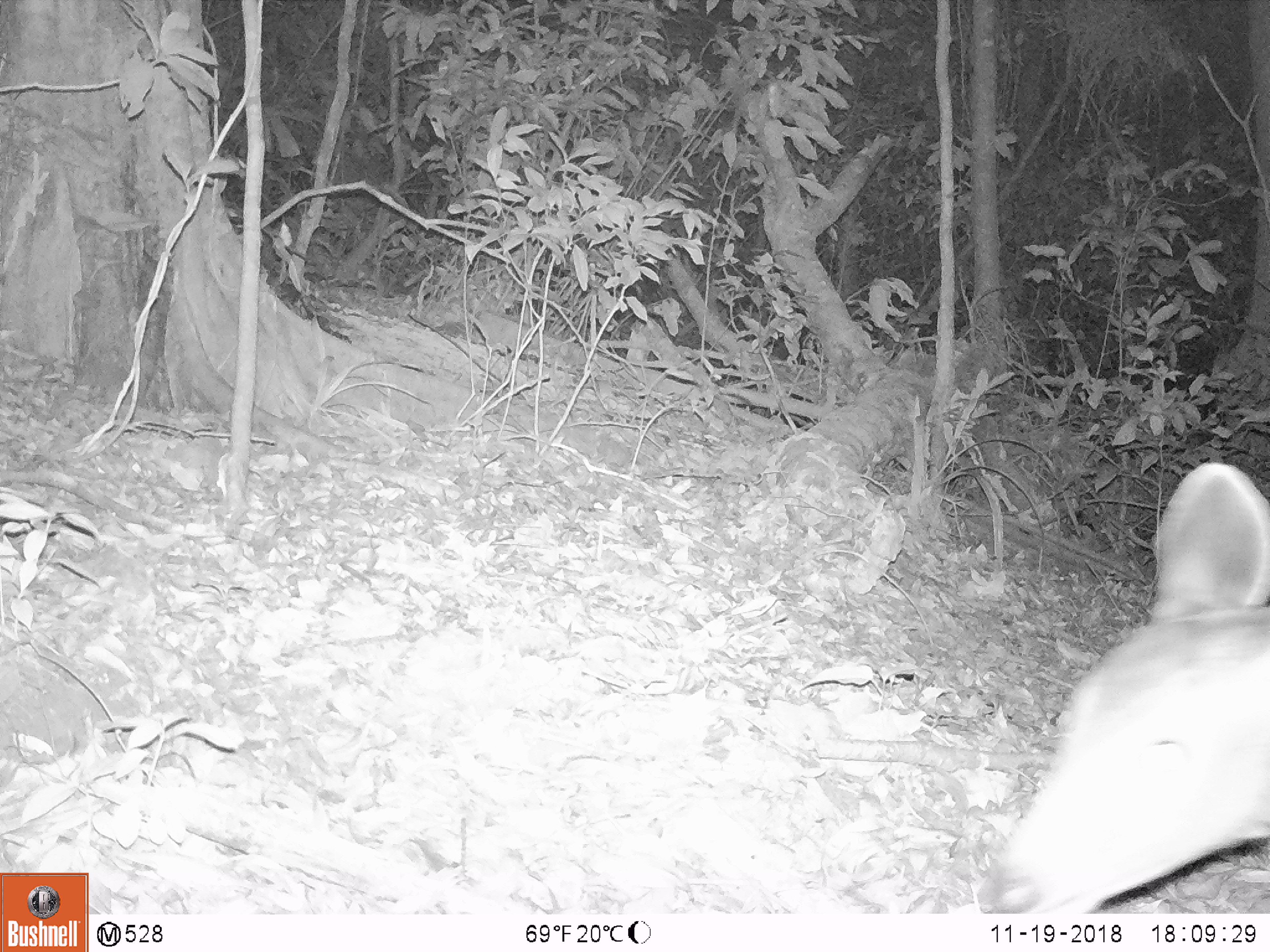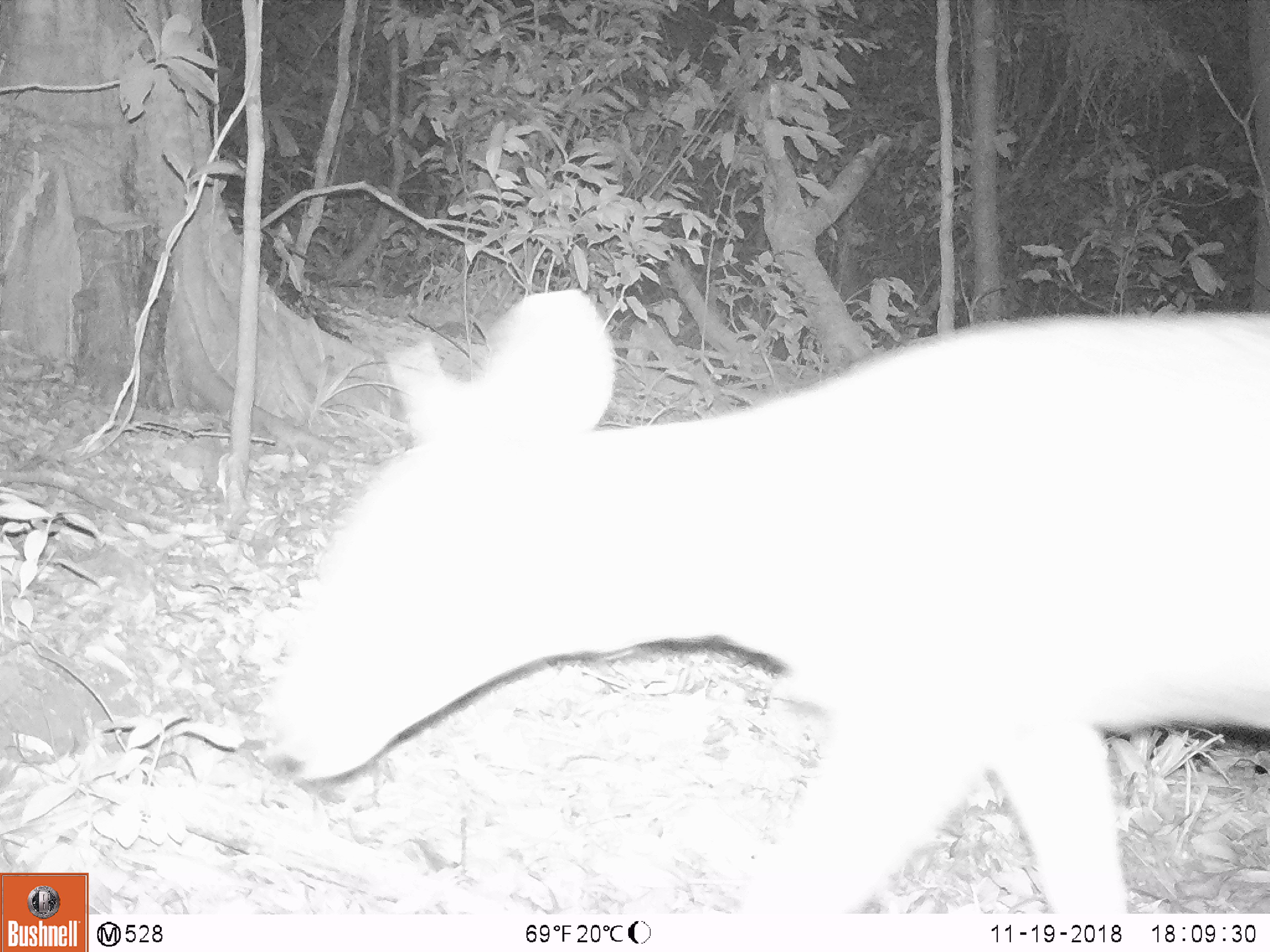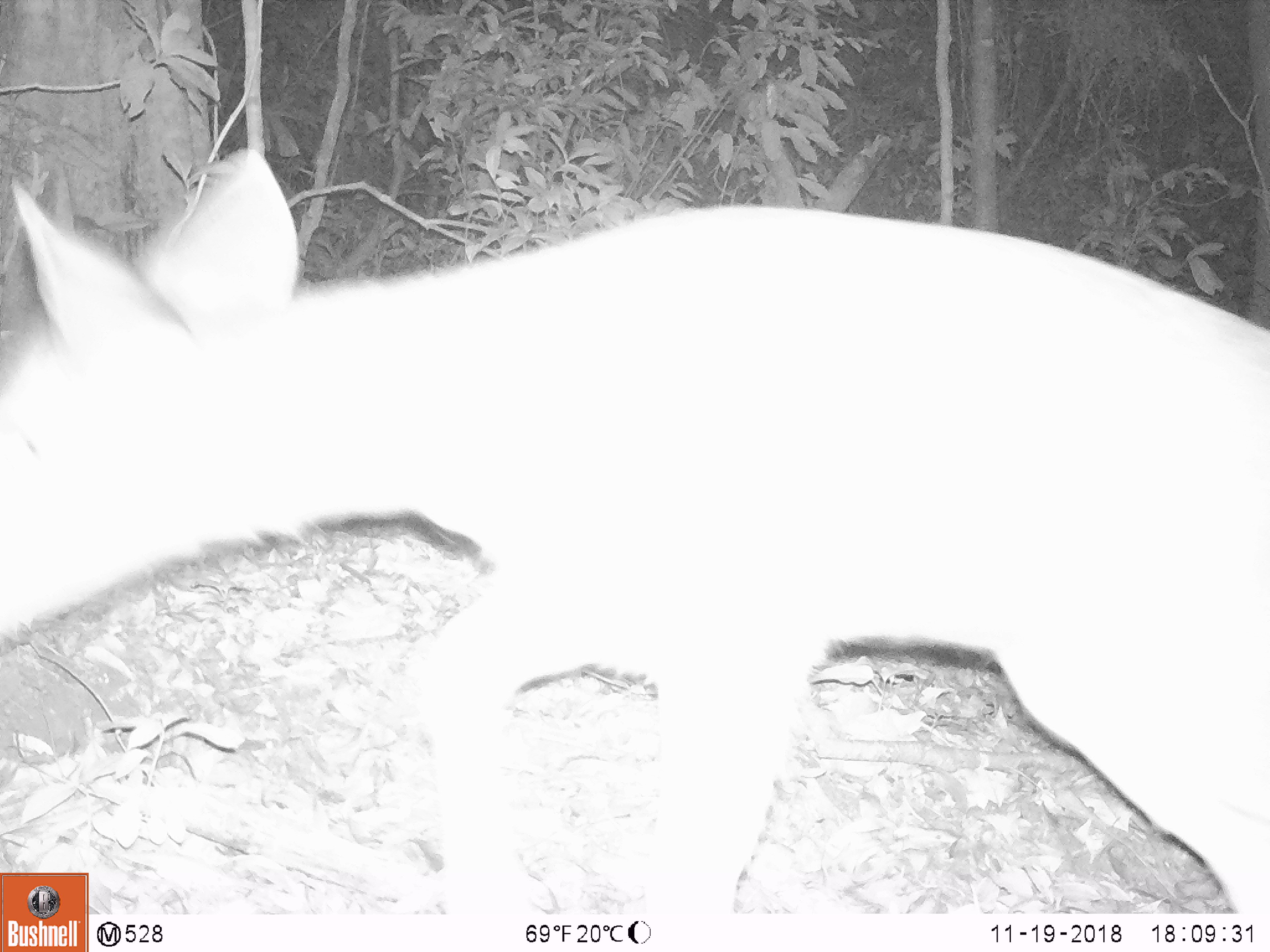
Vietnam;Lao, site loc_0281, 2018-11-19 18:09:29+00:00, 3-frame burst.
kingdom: Animalia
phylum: Chordata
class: Mammalia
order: Artiodactyla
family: Cervidae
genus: Rusa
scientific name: Rusa unicolor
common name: sambar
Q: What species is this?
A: Sambar (Rusa unicolor).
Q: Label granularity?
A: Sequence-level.